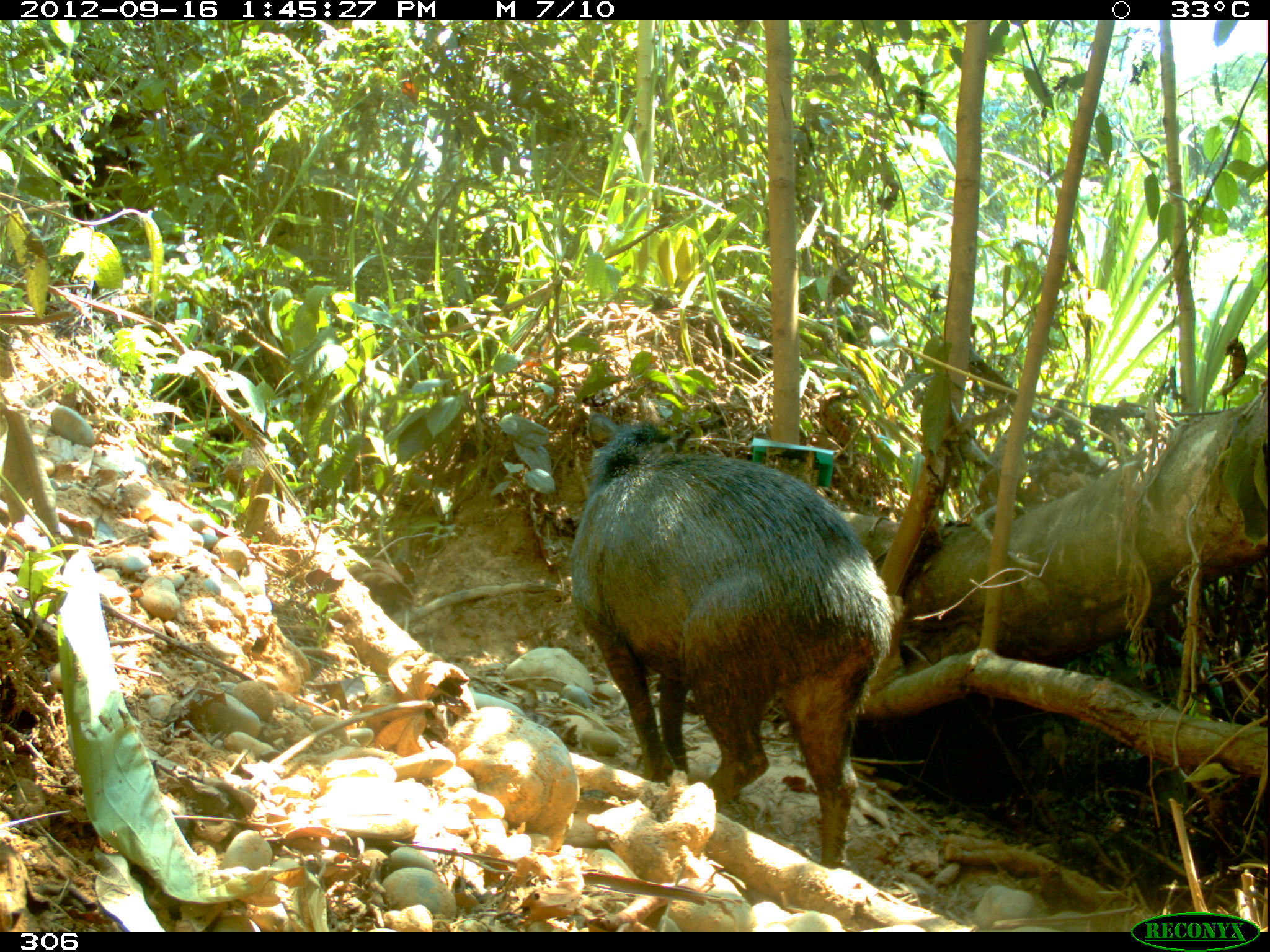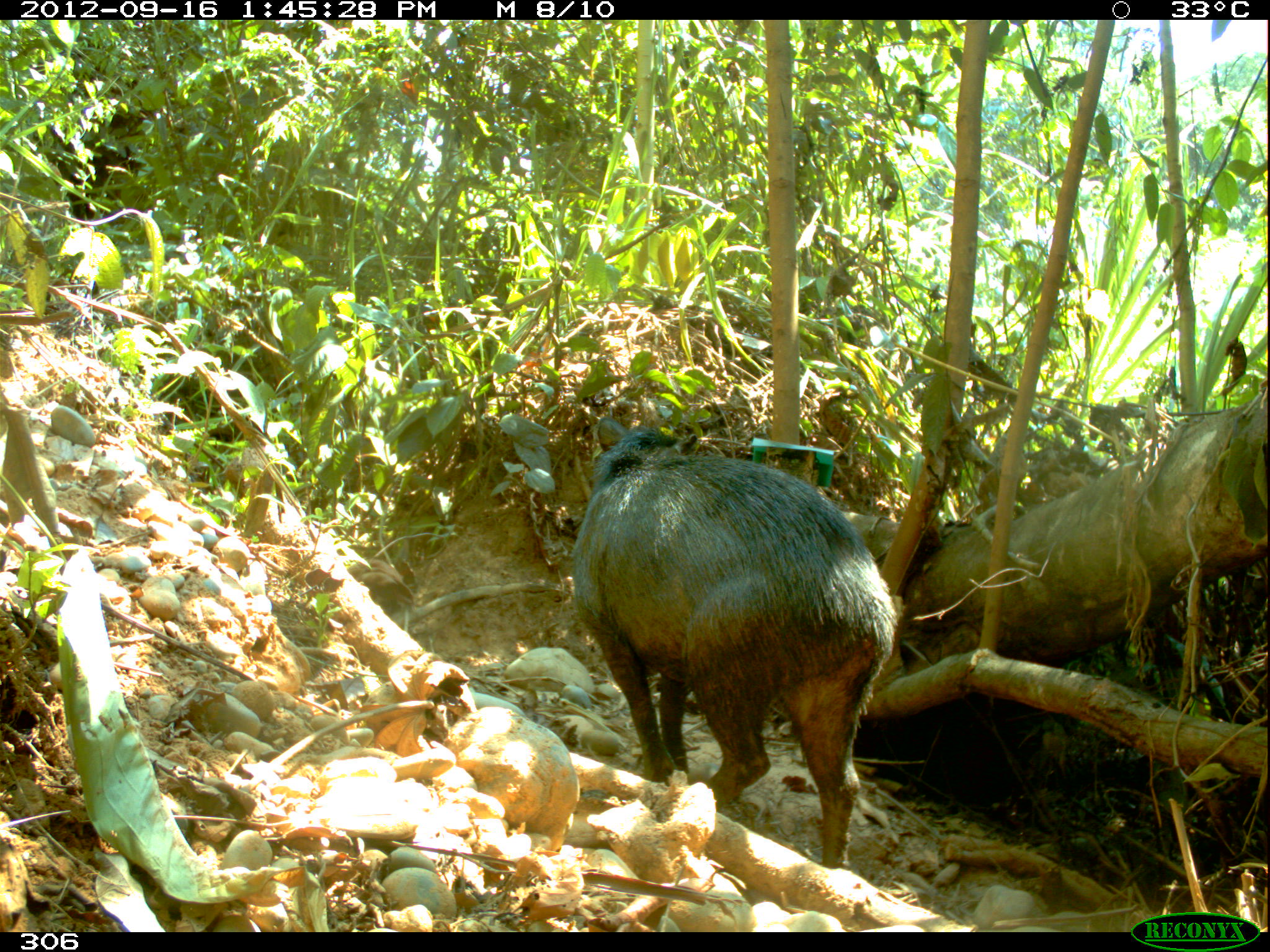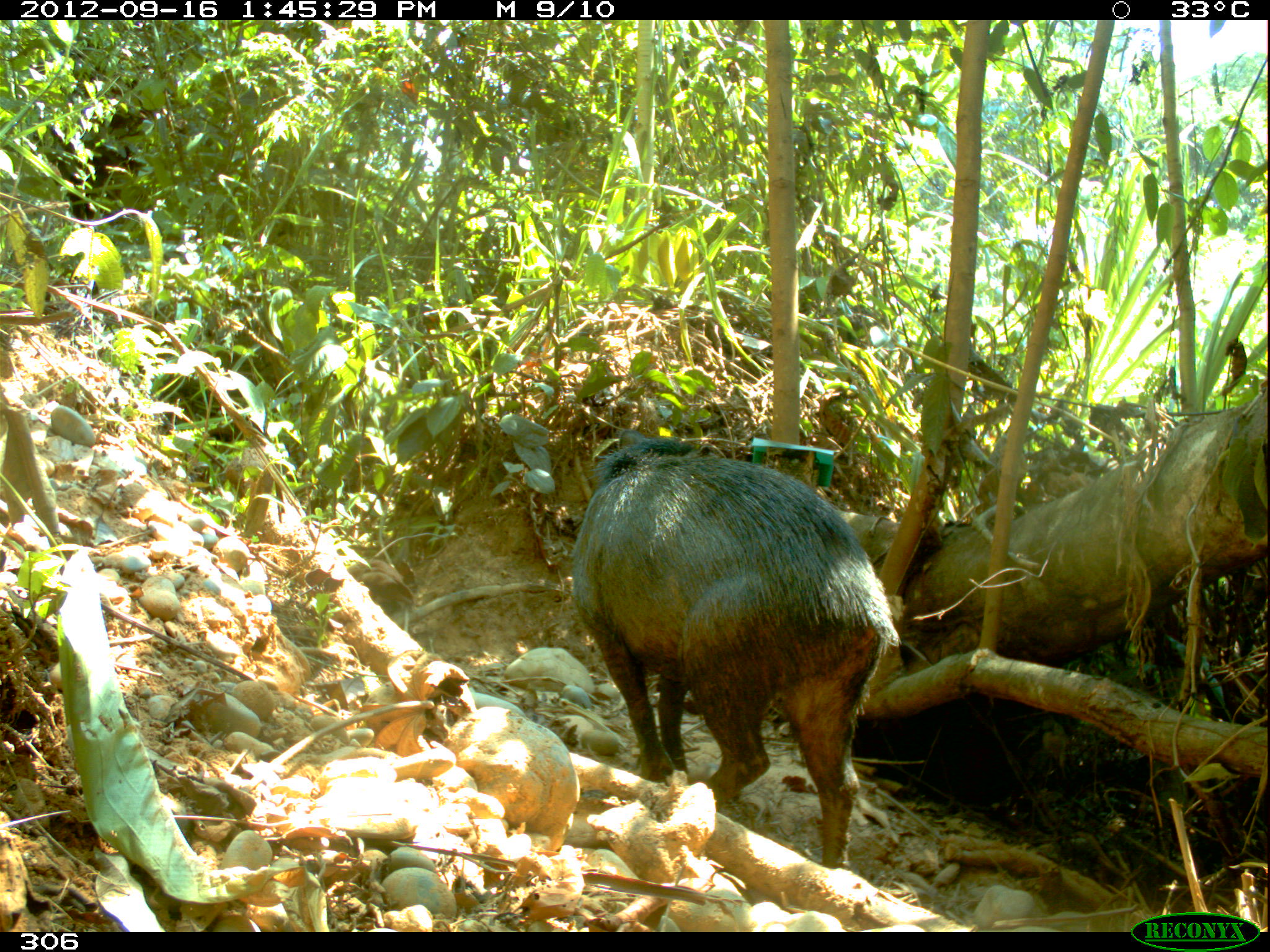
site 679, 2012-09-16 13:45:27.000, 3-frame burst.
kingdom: Animalia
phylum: Chordata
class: Mammalia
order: Artiodactyla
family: Tayassuidae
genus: Tayassu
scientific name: Tayassu pecari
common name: white-lipped peccary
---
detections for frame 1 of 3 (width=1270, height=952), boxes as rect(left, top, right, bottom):
tayassu pecari: rect(569, 412, 897, 868)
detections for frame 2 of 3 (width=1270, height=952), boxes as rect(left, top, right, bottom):
tayassu pecari: rect(572, 428, 899, 868)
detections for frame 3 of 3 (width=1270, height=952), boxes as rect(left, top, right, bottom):
tayassu pecari: rect(570, 429, 905, 876)